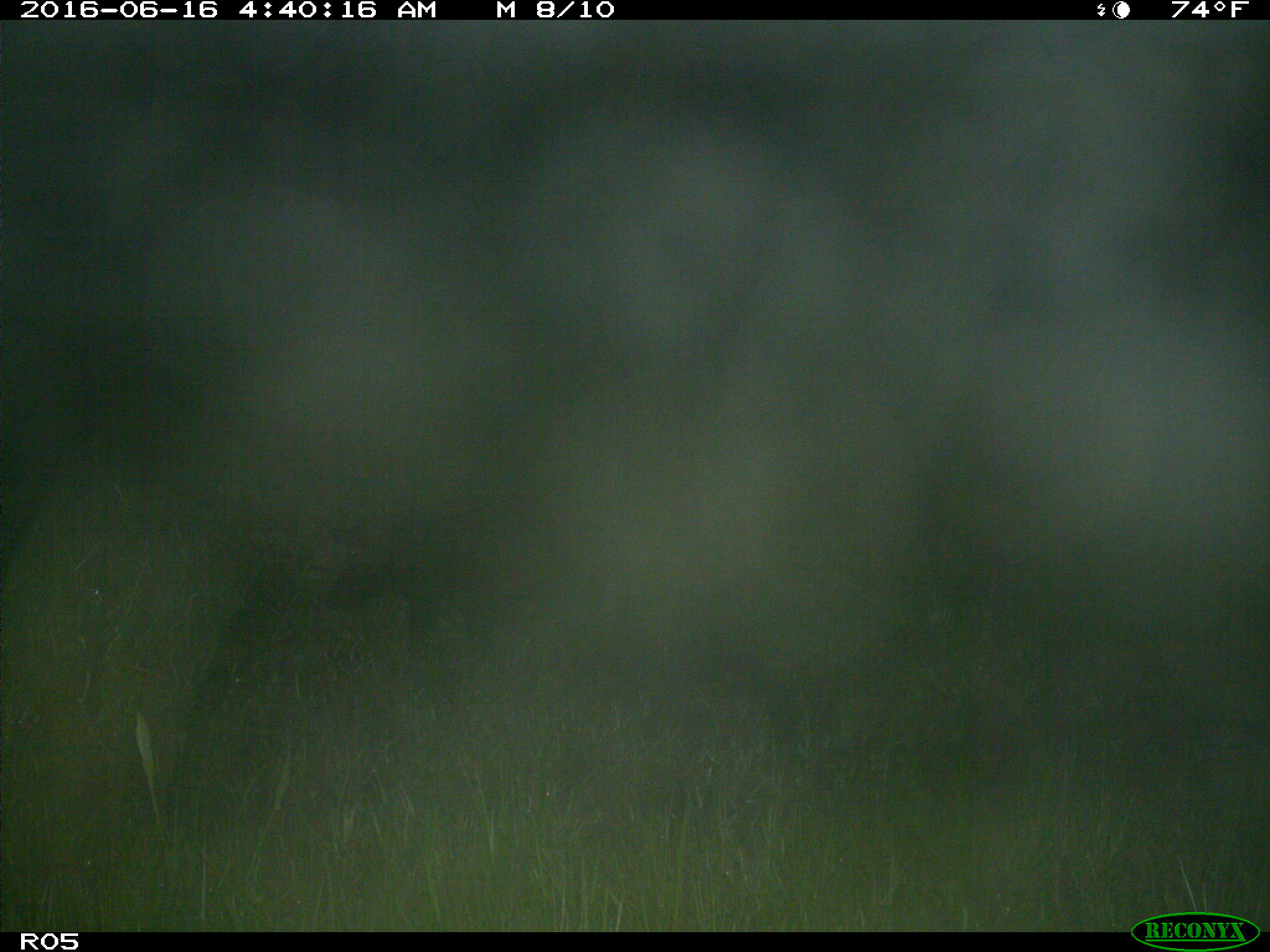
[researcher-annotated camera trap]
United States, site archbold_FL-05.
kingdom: Animalia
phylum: Chordata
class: Mammalia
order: Artiodactyla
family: Suidae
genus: Sus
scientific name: Sus scrofa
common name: wild boar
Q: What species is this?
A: Sus scrofa (wild boar).